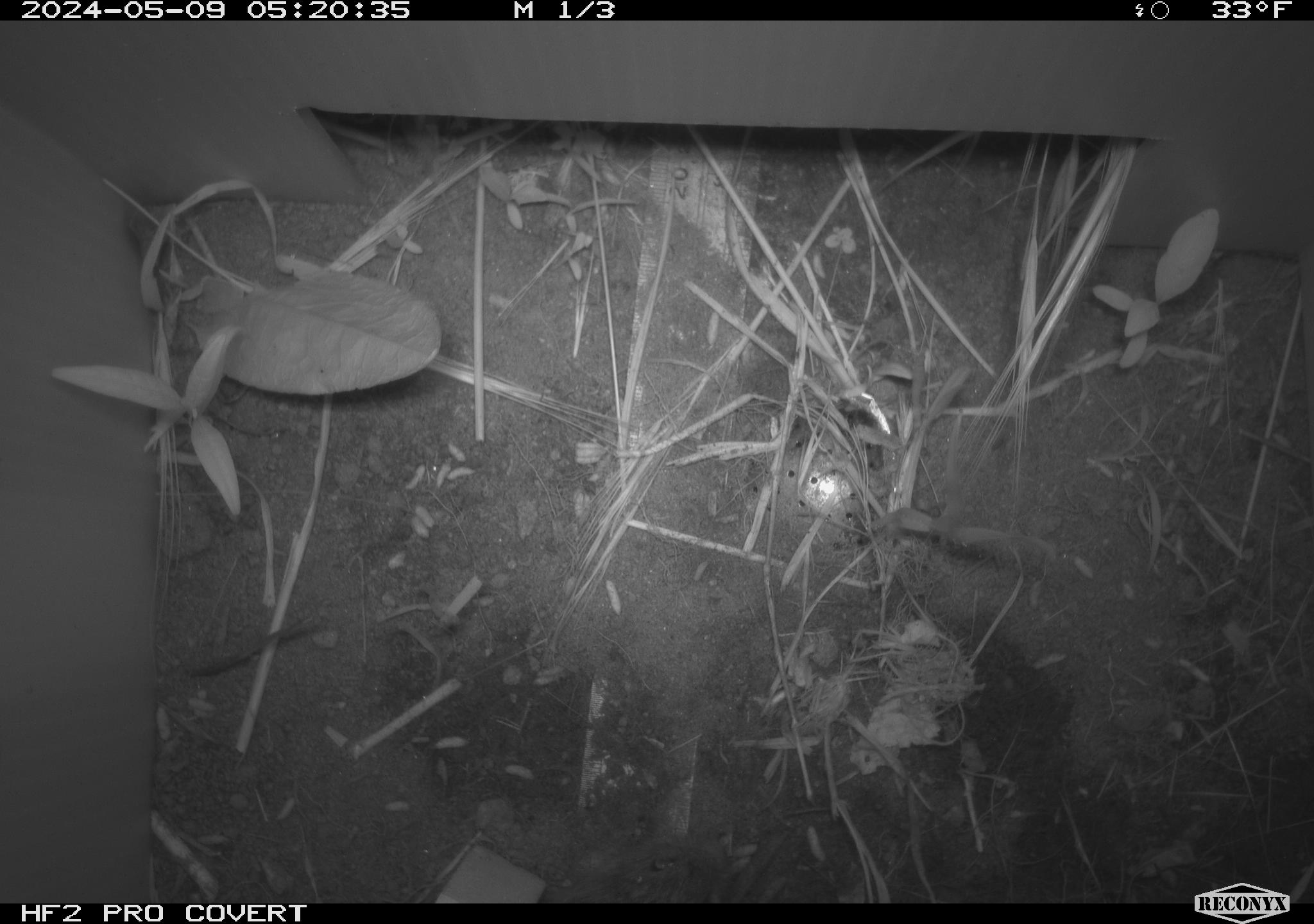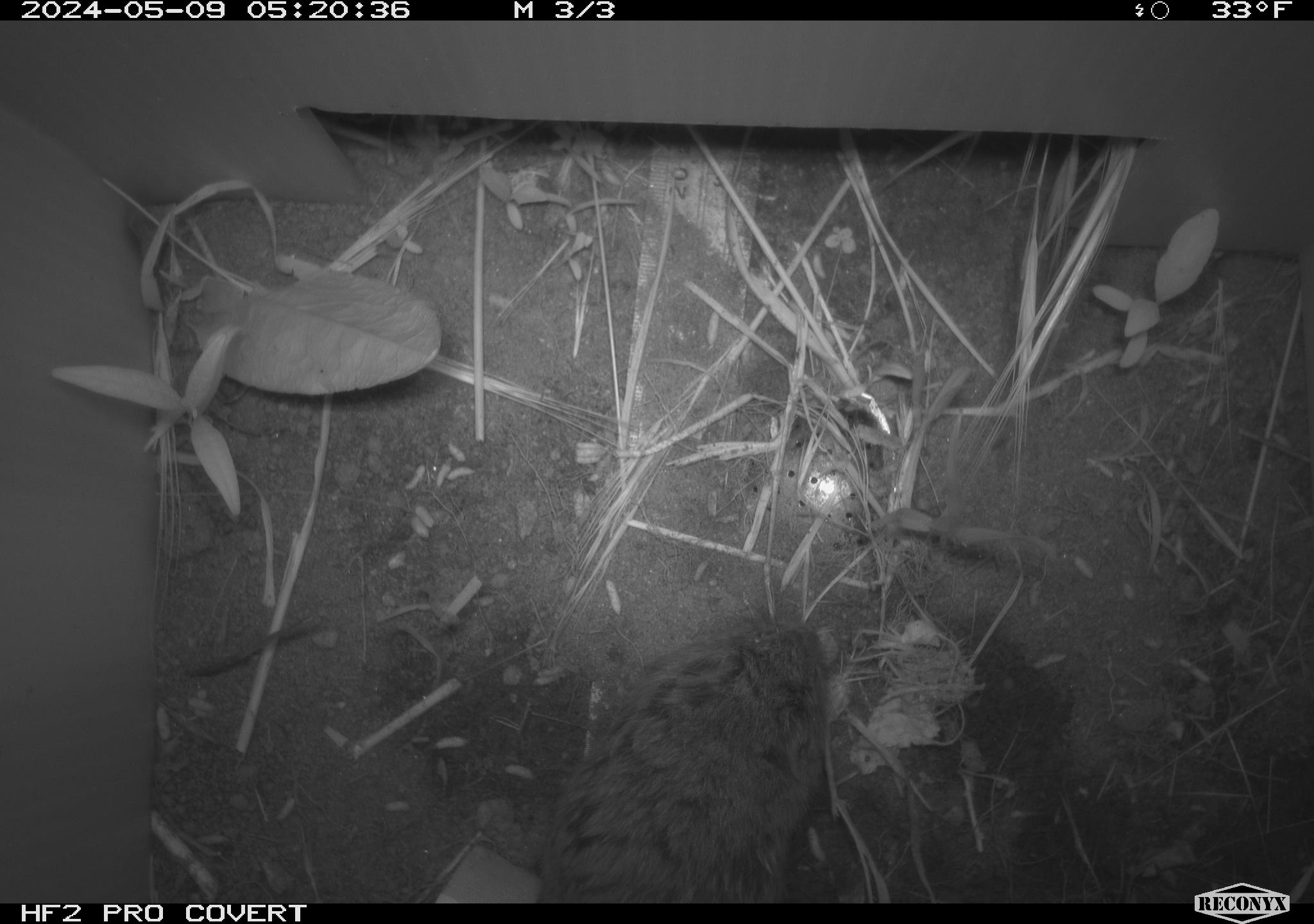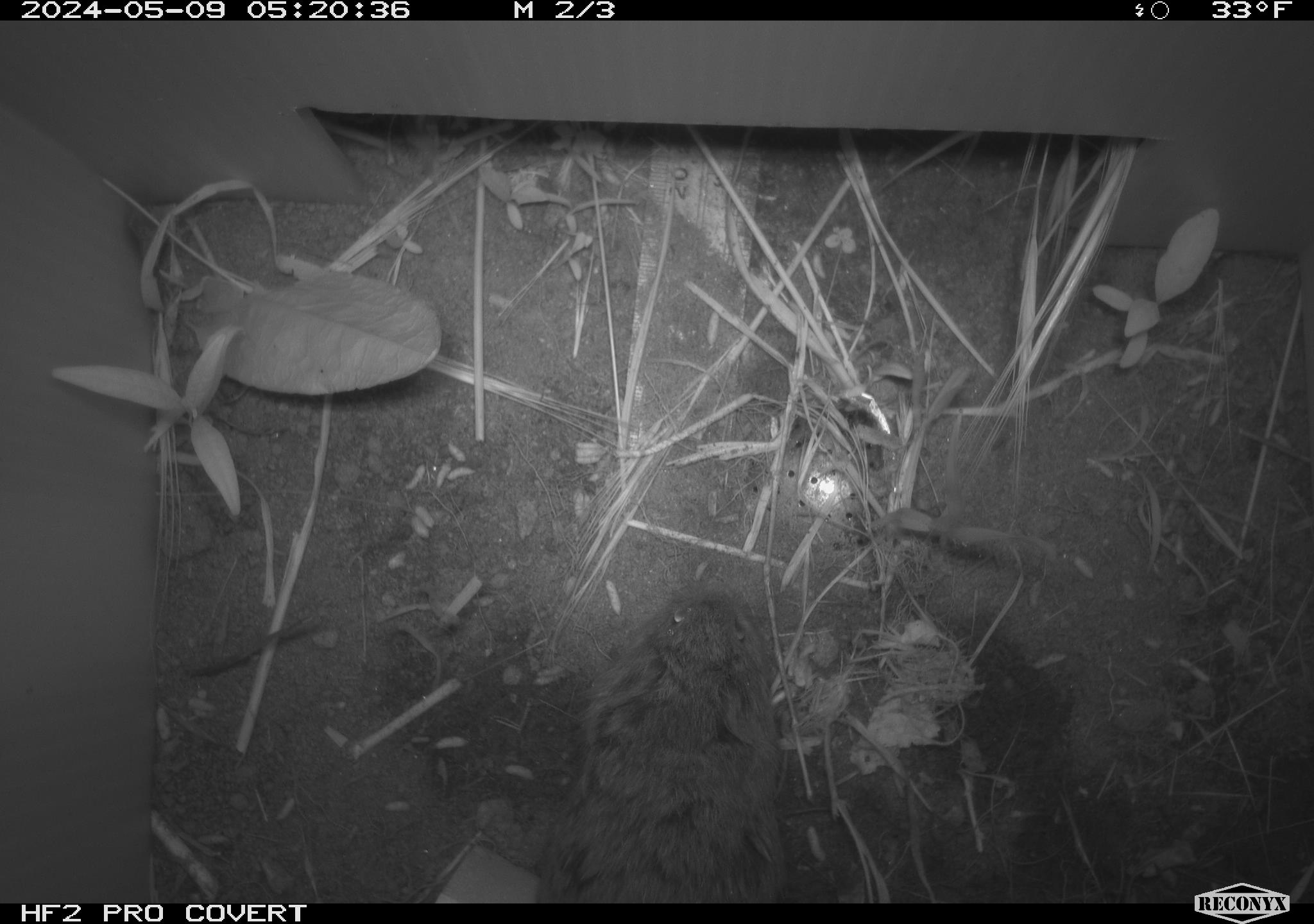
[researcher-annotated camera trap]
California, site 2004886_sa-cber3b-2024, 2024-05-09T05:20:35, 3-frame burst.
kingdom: Animalia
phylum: Chordata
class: Mammalia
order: Rodentia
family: Cricetidae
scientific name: Arvicolinae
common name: voles, lemmings, and muskrats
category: arvicolinae subfamily